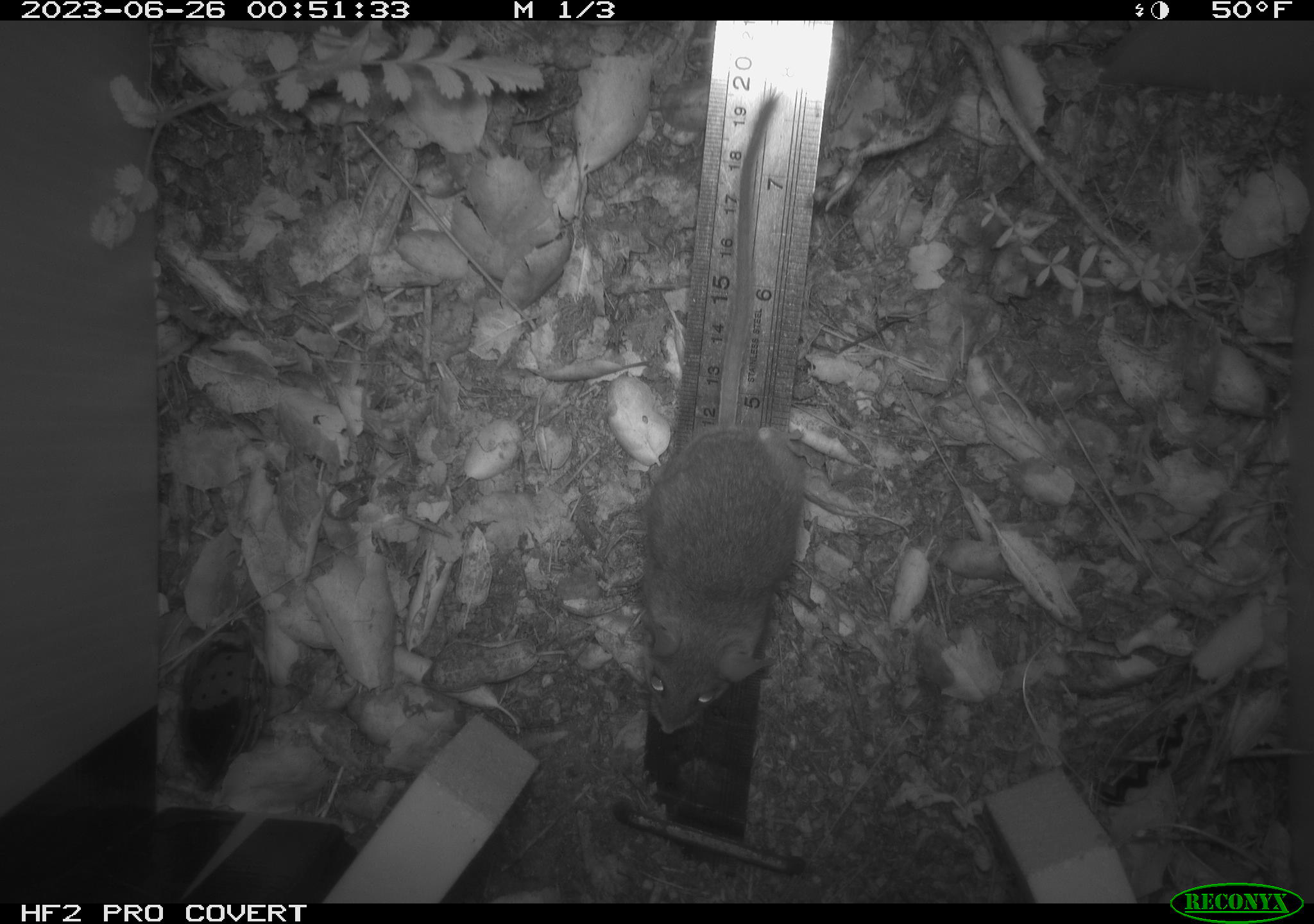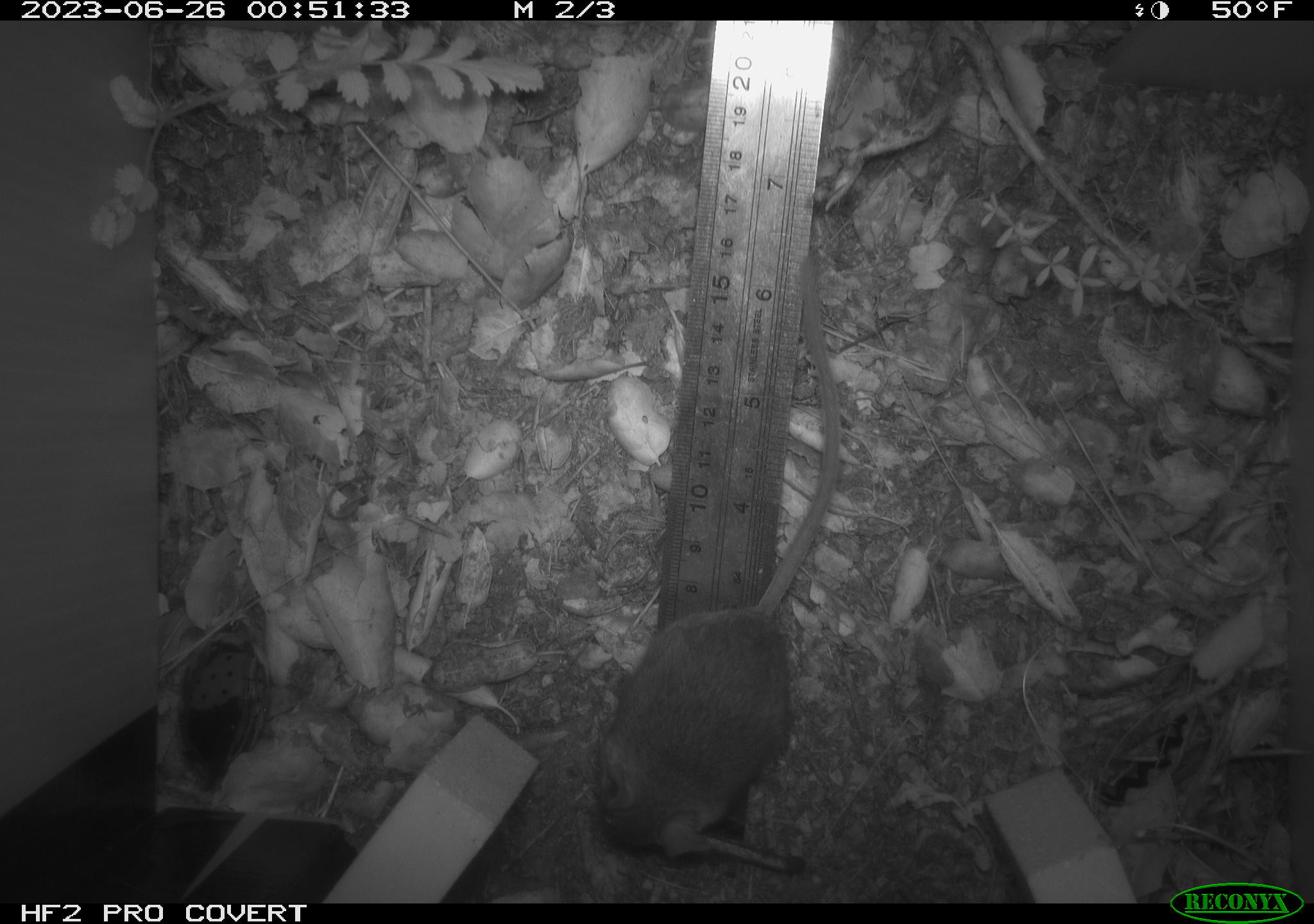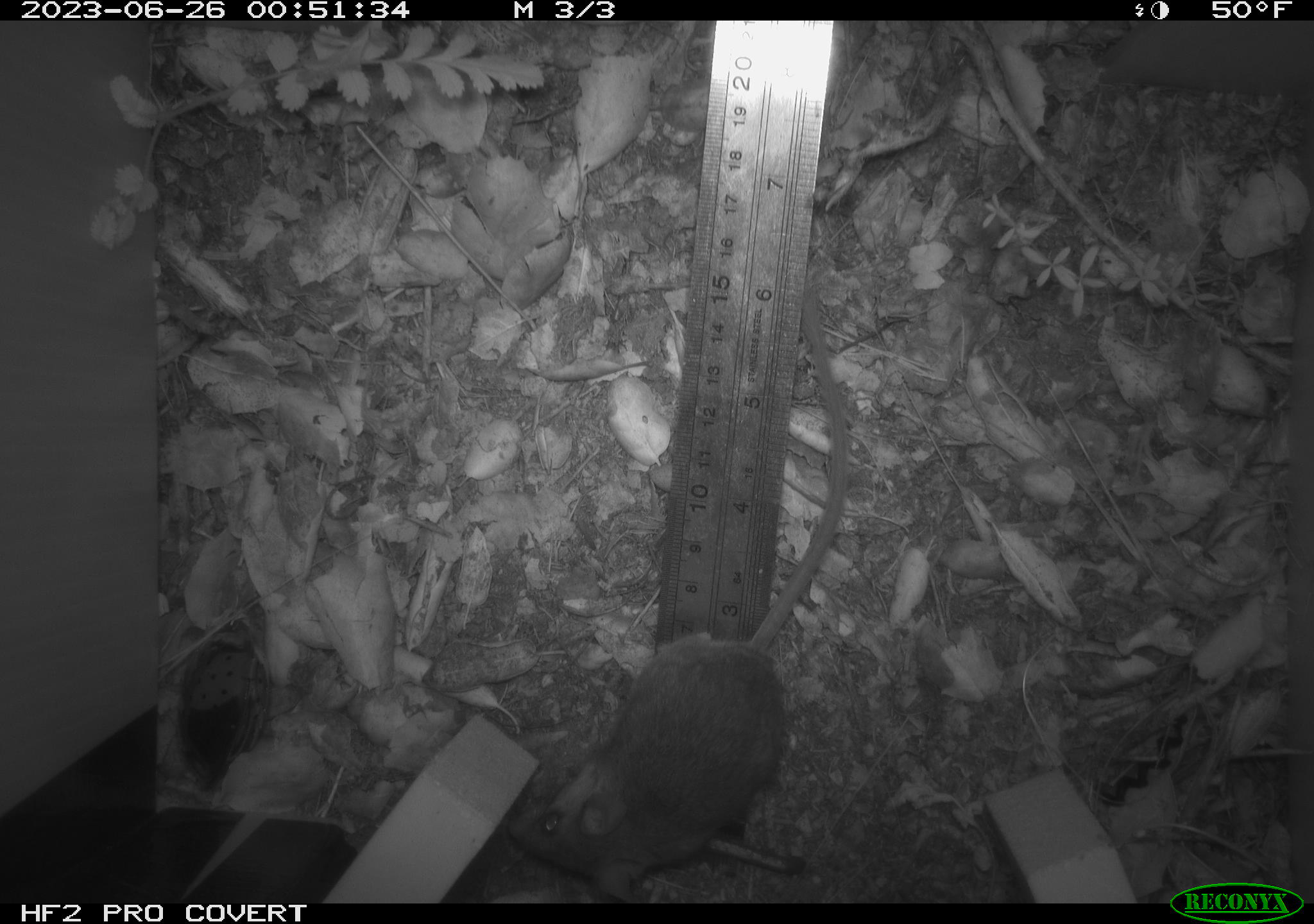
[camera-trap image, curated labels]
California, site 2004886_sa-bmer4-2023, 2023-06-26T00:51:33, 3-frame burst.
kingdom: Animalia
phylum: Chordata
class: Mammalia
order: Rodentia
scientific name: Rodentia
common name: mouse species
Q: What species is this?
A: Mouse species (Rodentia).